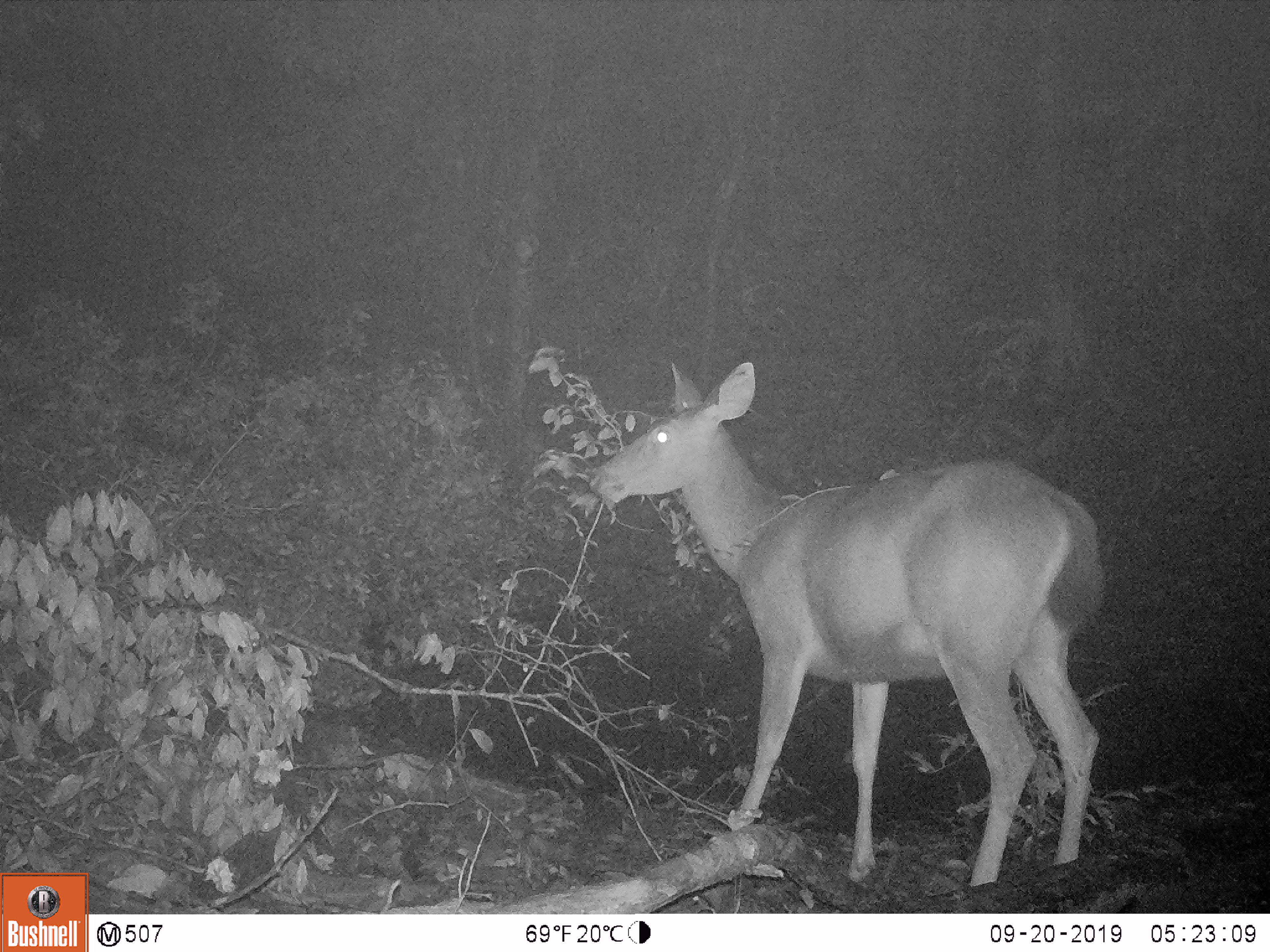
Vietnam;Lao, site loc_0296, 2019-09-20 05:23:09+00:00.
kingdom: Animalia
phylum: Chordata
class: Mammalia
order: Artiodactyla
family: Cervidae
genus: Rusa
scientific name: Rusa unicolor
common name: sambar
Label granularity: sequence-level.